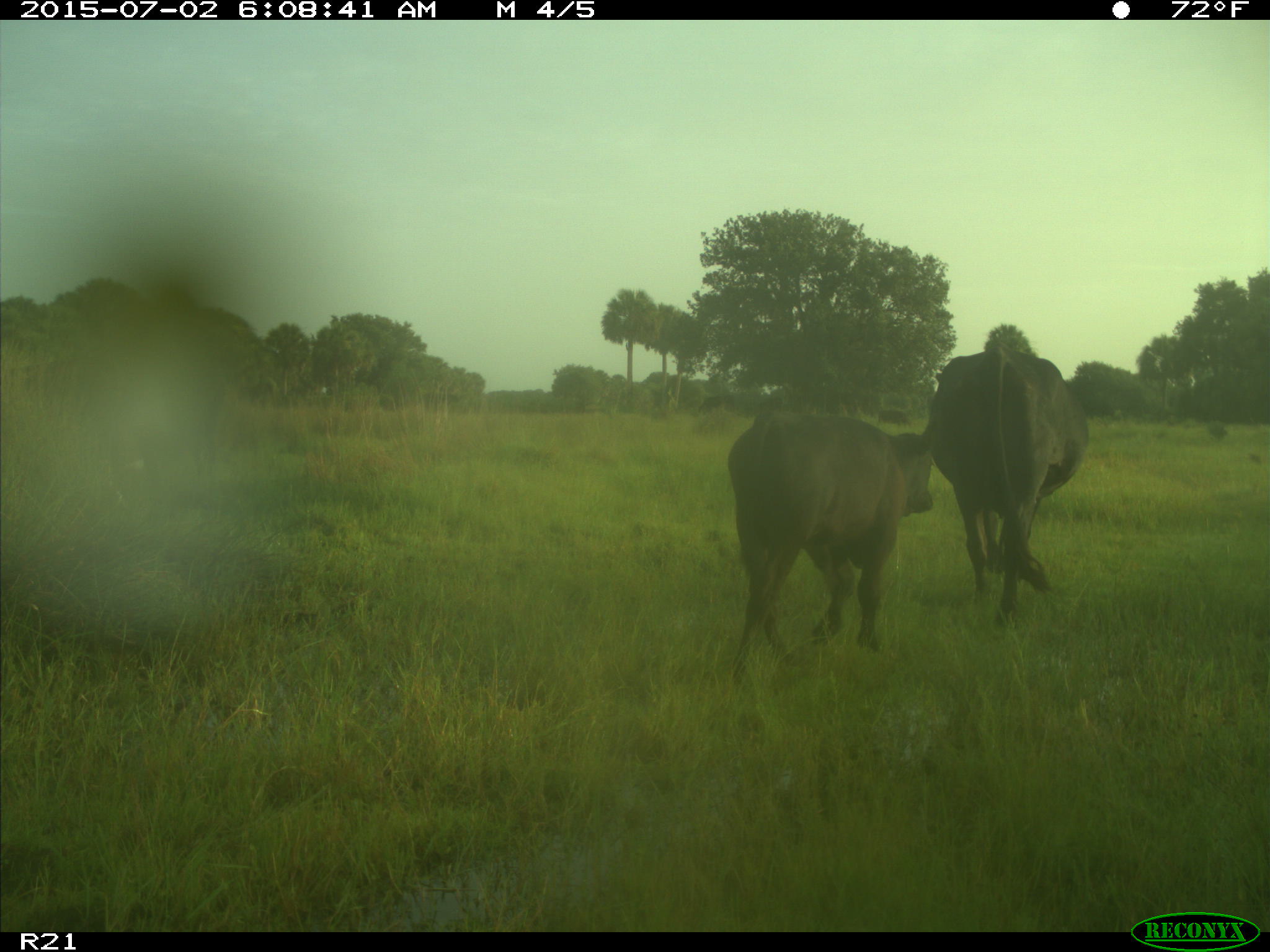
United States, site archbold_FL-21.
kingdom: Animalia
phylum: Chordata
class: Mammalia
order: Artiodactyla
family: Bovidae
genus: Bos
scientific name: Bos taurus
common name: domestic cow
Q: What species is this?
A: Bos taurus (domestic cow).